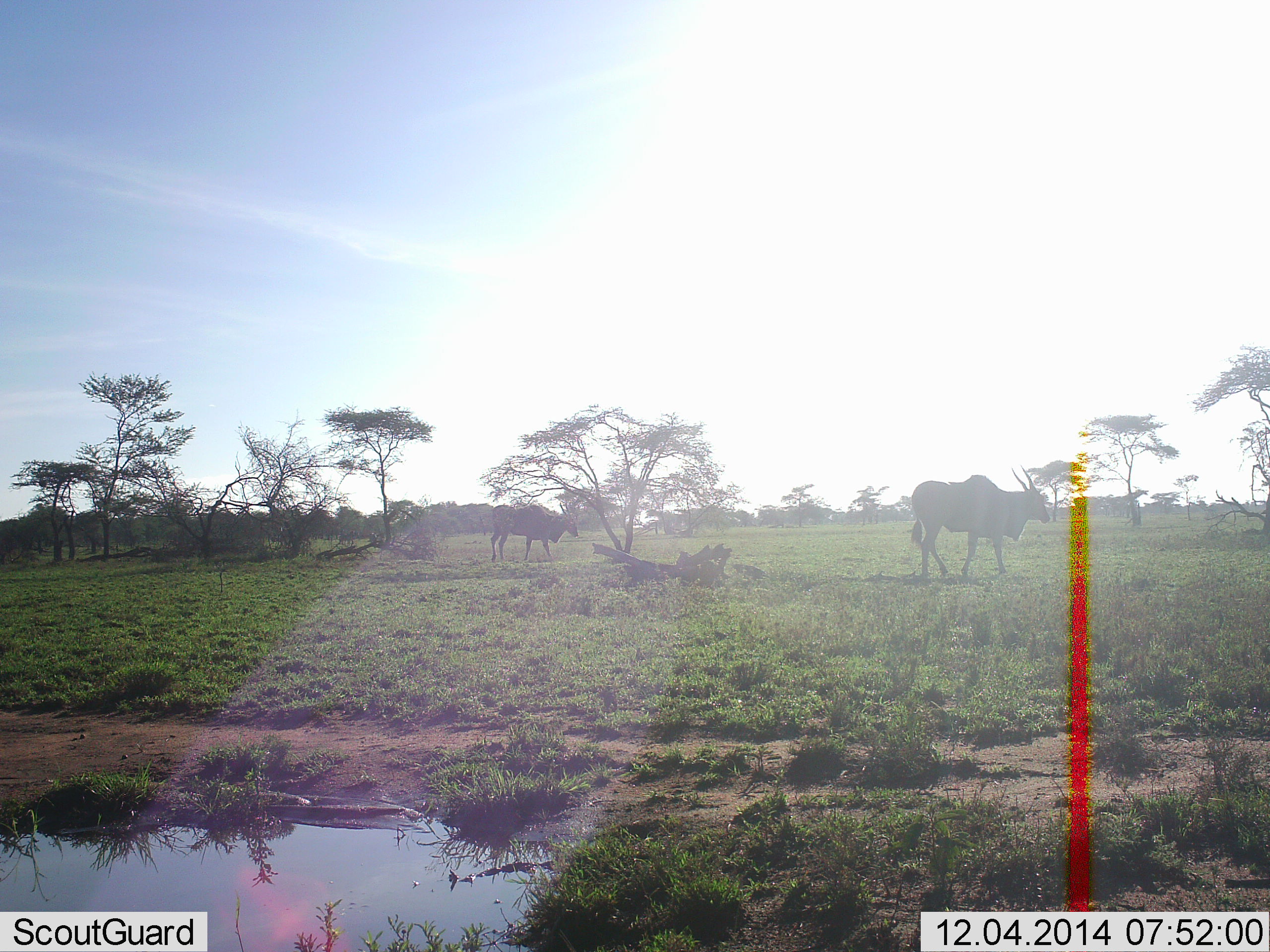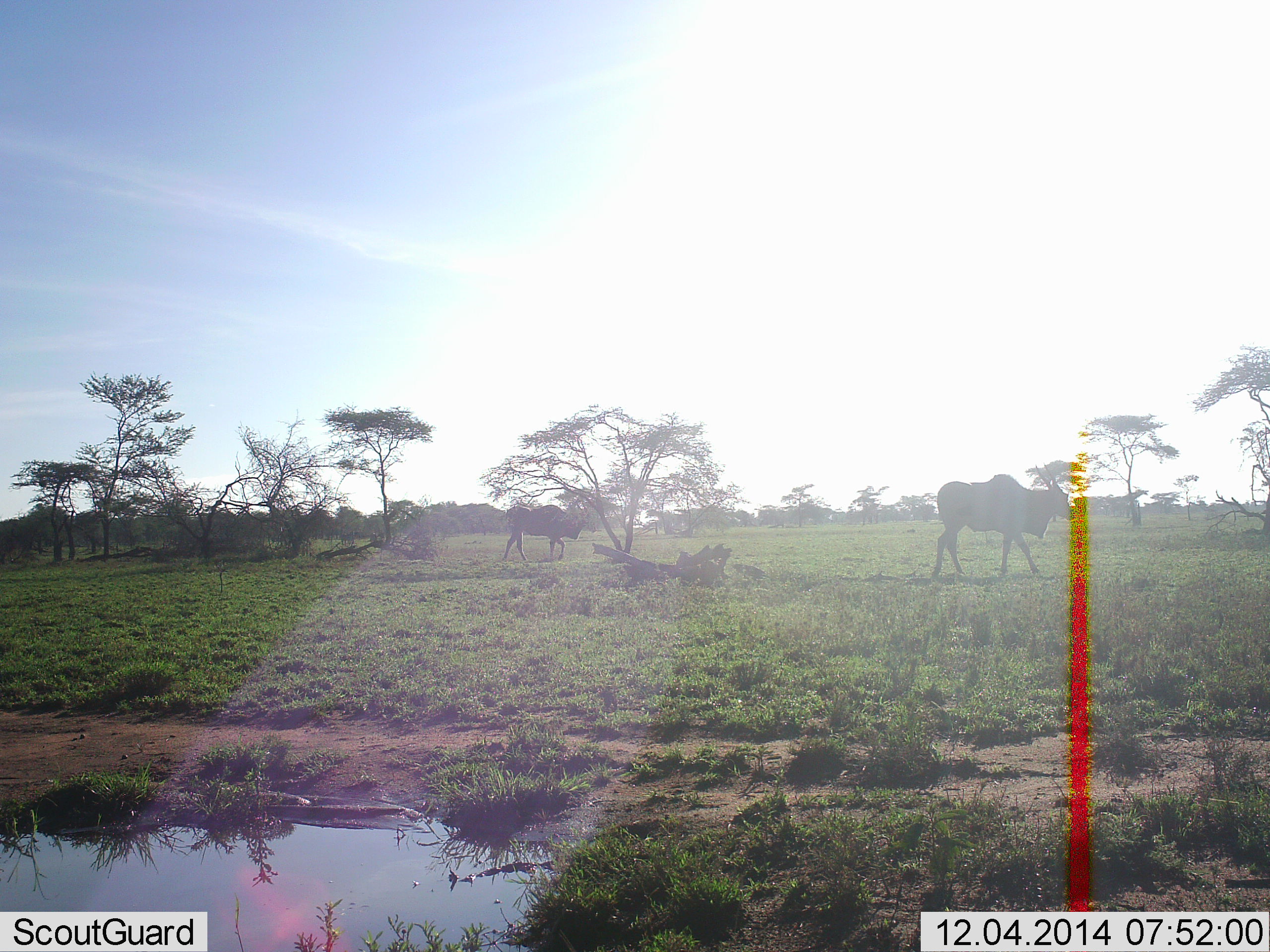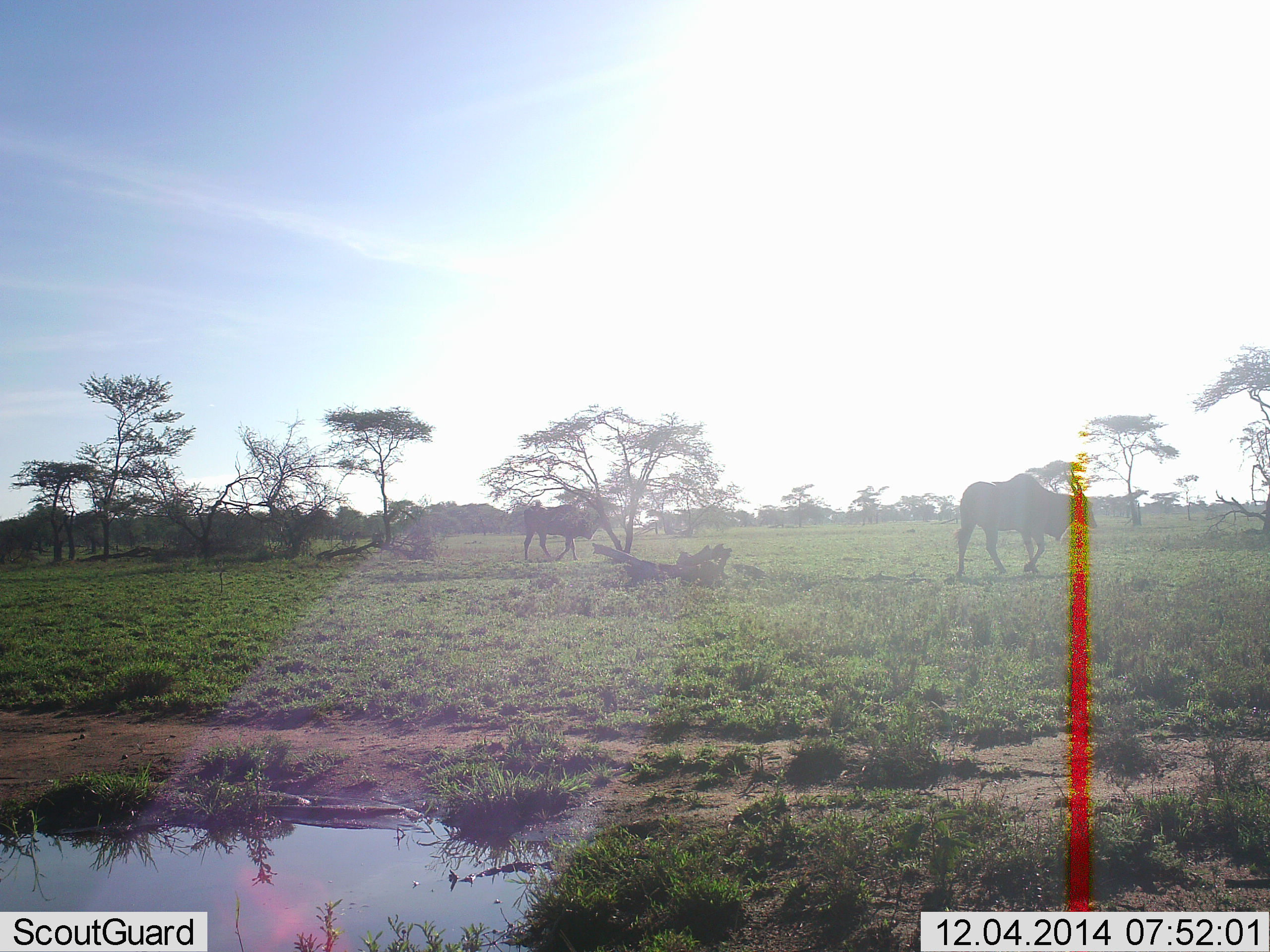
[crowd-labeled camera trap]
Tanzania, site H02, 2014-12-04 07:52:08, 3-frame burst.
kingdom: Animalia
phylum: Chordata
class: Mammalia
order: Artiodactyla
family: Bovidae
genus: Tragelaphus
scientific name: Tragelaphus oryx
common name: eland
Eland (Tragelaphus oryx), count 2. Behavior (volunteer vote fractions): standing 0%, resting 0%, moving 100%, interacting 0%. Young present (vote fraction): 0%. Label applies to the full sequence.